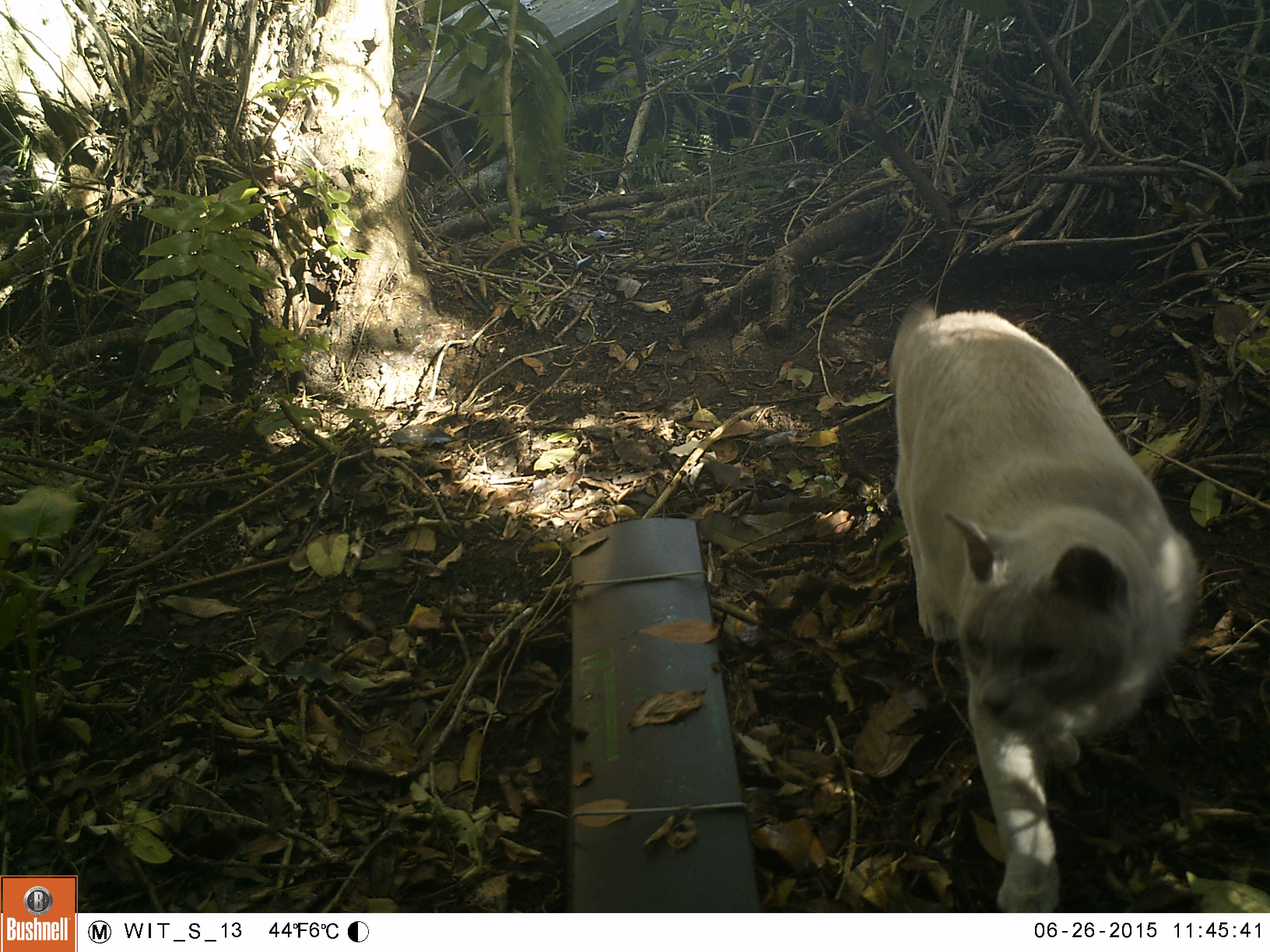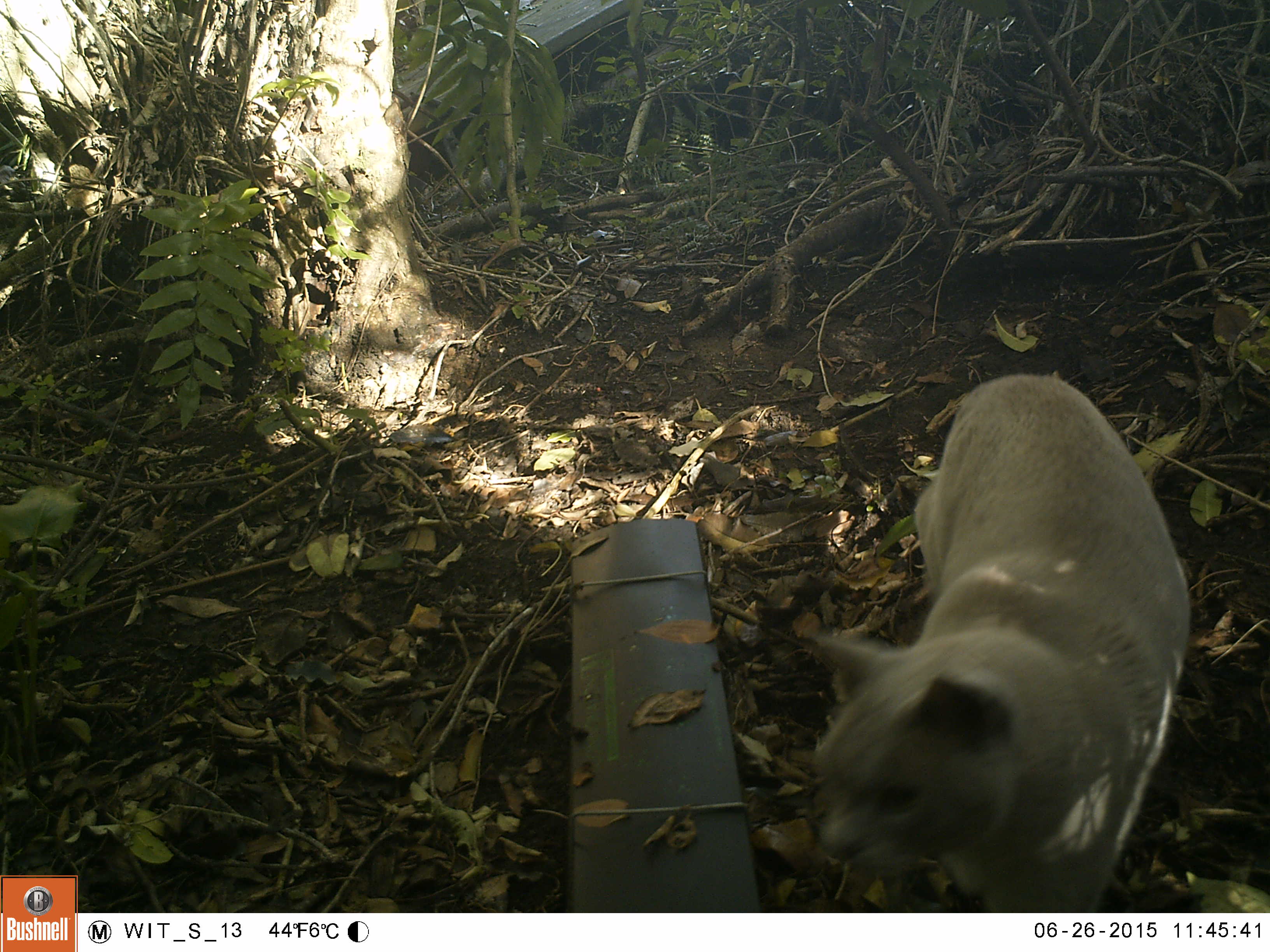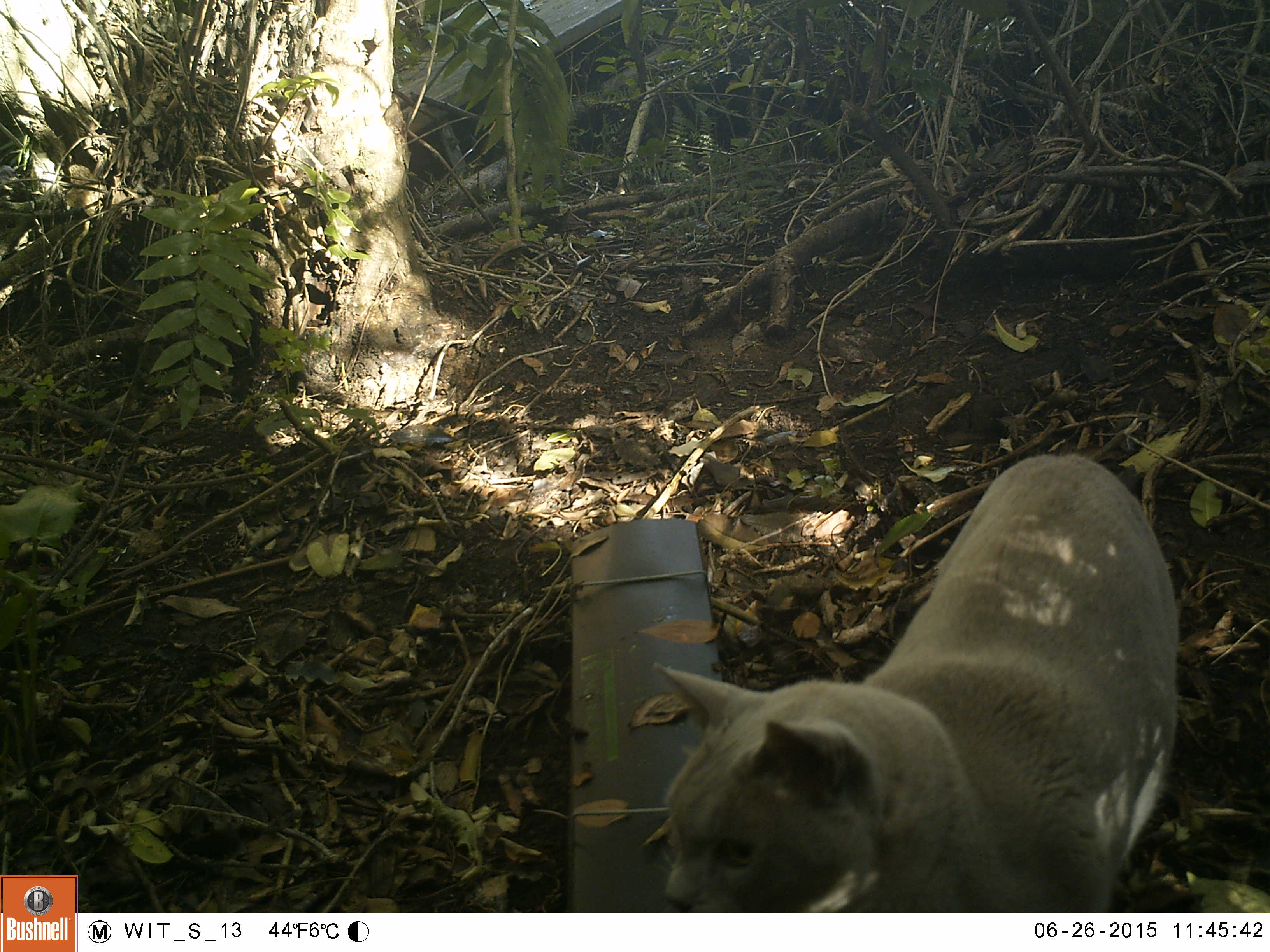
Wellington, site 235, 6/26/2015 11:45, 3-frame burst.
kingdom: Animalia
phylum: Chordata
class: Mammalia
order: Carnivora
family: Felidae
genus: Felis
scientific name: Felis catus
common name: cat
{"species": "cat (Felis catus)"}